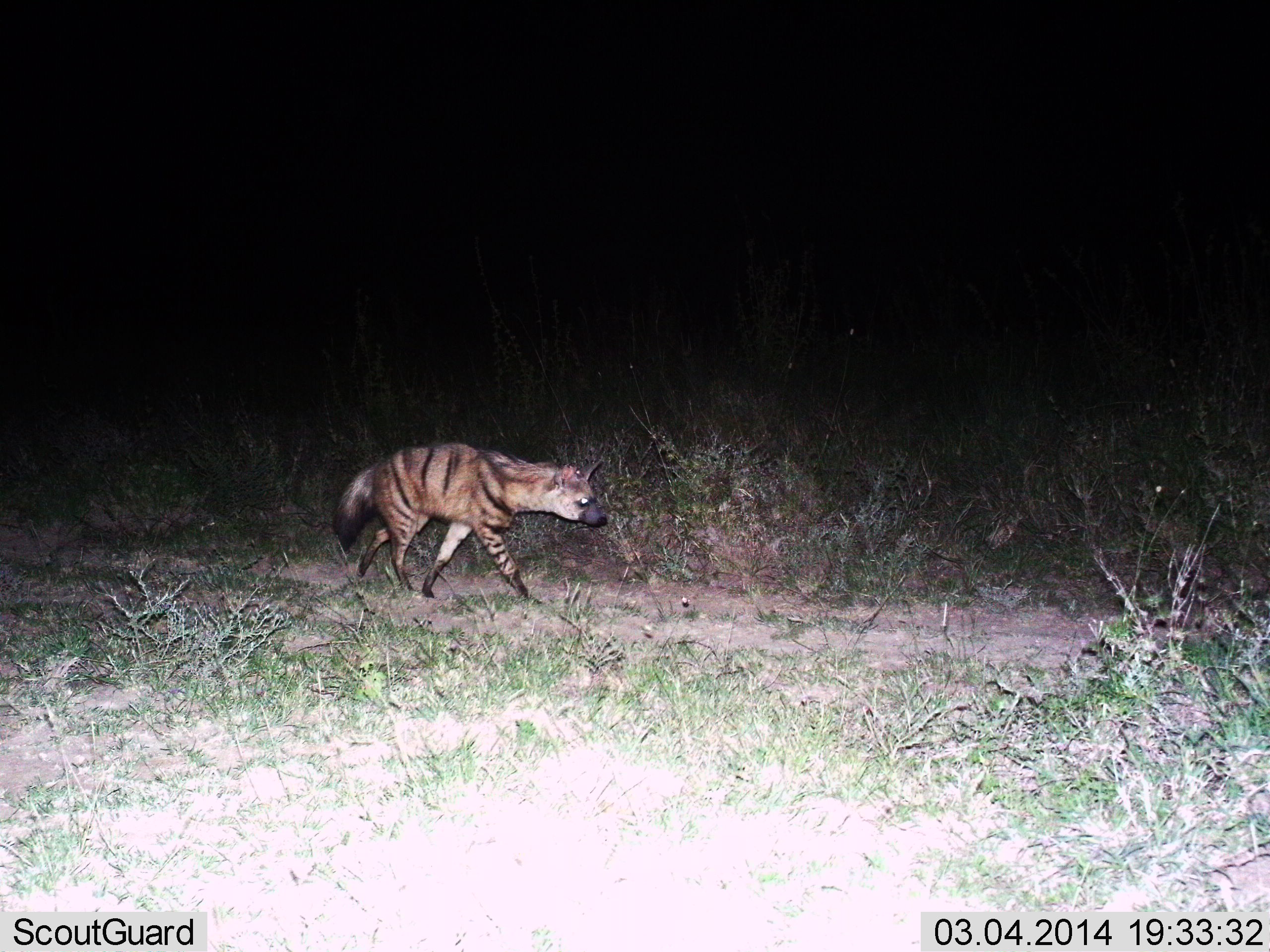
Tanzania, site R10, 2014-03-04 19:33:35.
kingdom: Animalia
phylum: Chordata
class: Mammalia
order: Carnivora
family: Hyaenidae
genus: Hyaena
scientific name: Hyaena hyaena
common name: striped hyena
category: hyenastriped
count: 1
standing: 10%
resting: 0%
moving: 100%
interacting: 0%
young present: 0%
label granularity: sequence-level